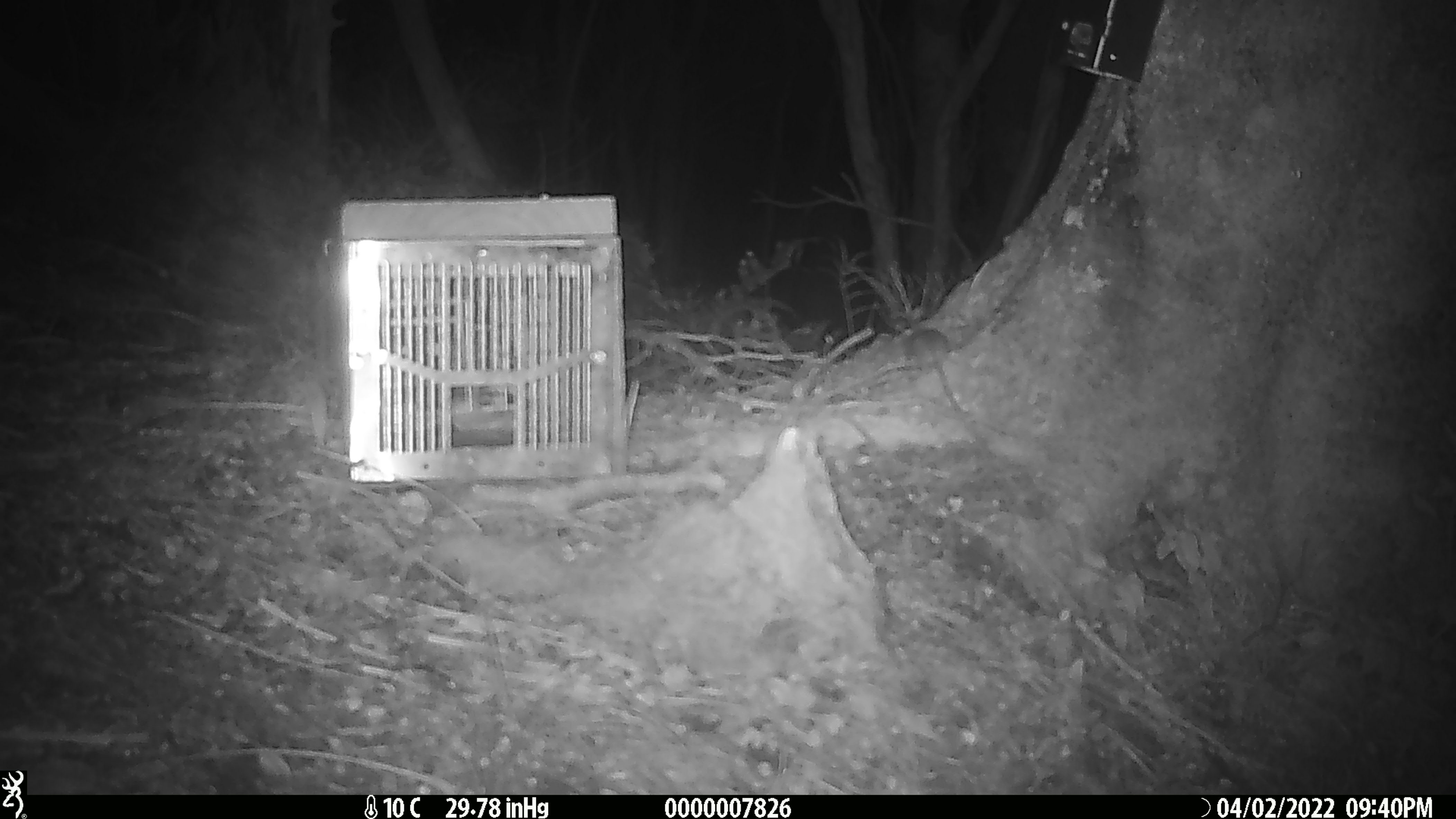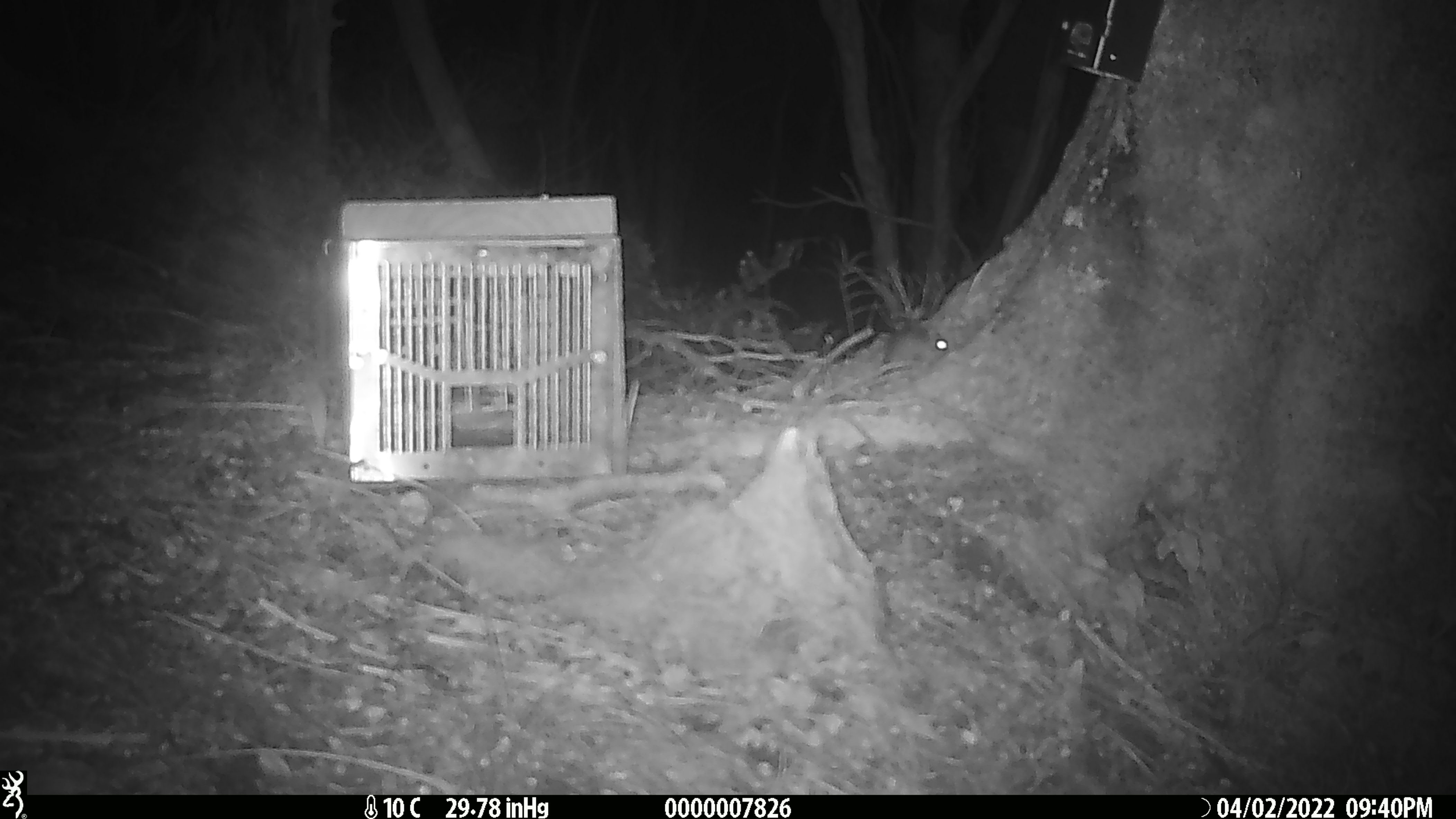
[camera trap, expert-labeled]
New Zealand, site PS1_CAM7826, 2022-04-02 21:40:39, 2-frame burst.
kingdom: Animalia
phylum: Chordata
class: Mammalia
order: Rodentia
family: Muridae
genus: Mus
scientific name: Mus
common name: mouse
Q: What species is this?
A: Mouse (Mus).